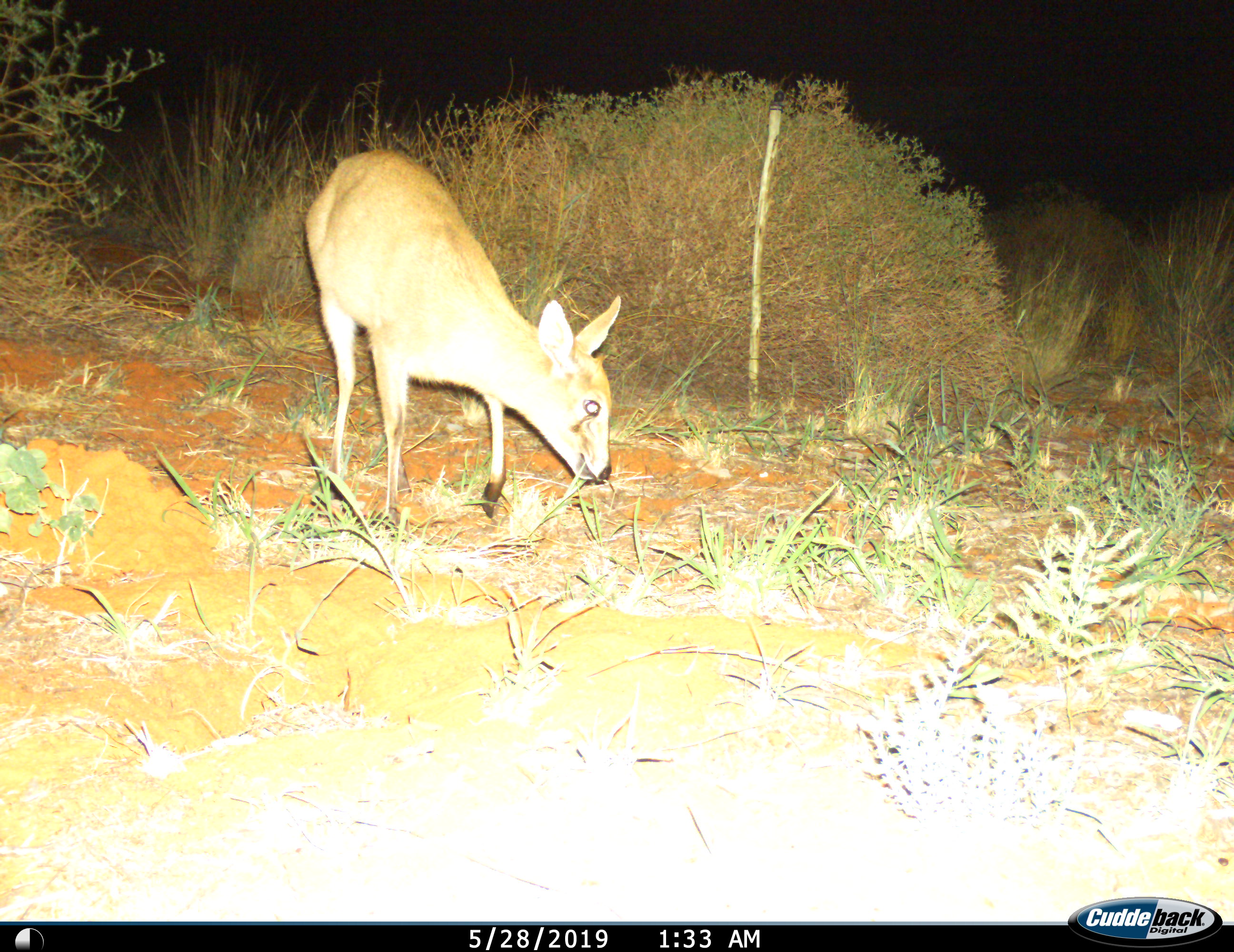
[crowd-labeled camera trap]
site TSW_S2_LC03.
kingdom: Animalia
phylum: Chordata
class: Mammalia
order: Artiodactyla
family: Bovidae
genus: Sylvicapra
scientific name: Sylvicapra grimmia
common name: common duiker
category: duikercommongrey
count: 1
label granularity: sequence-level